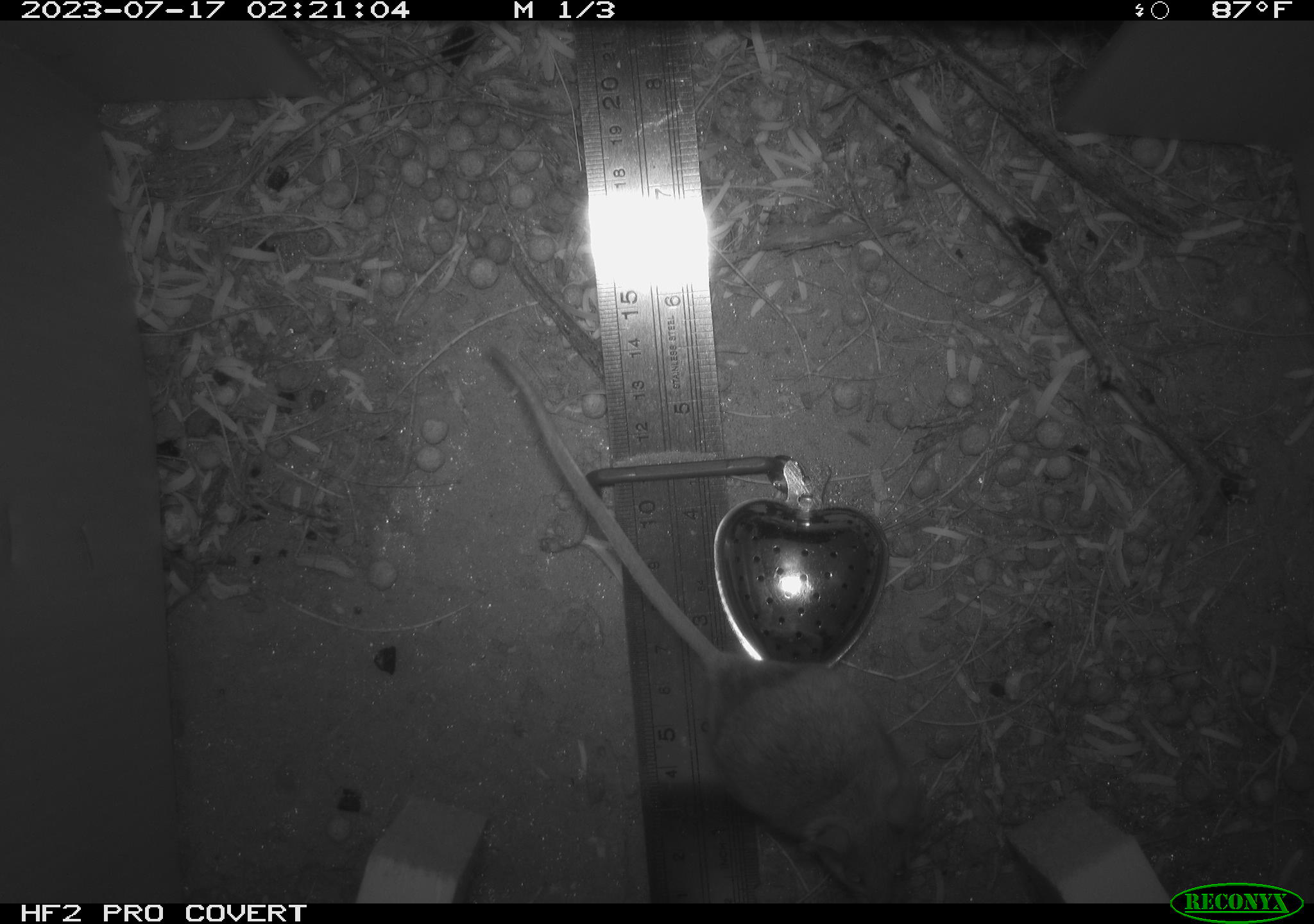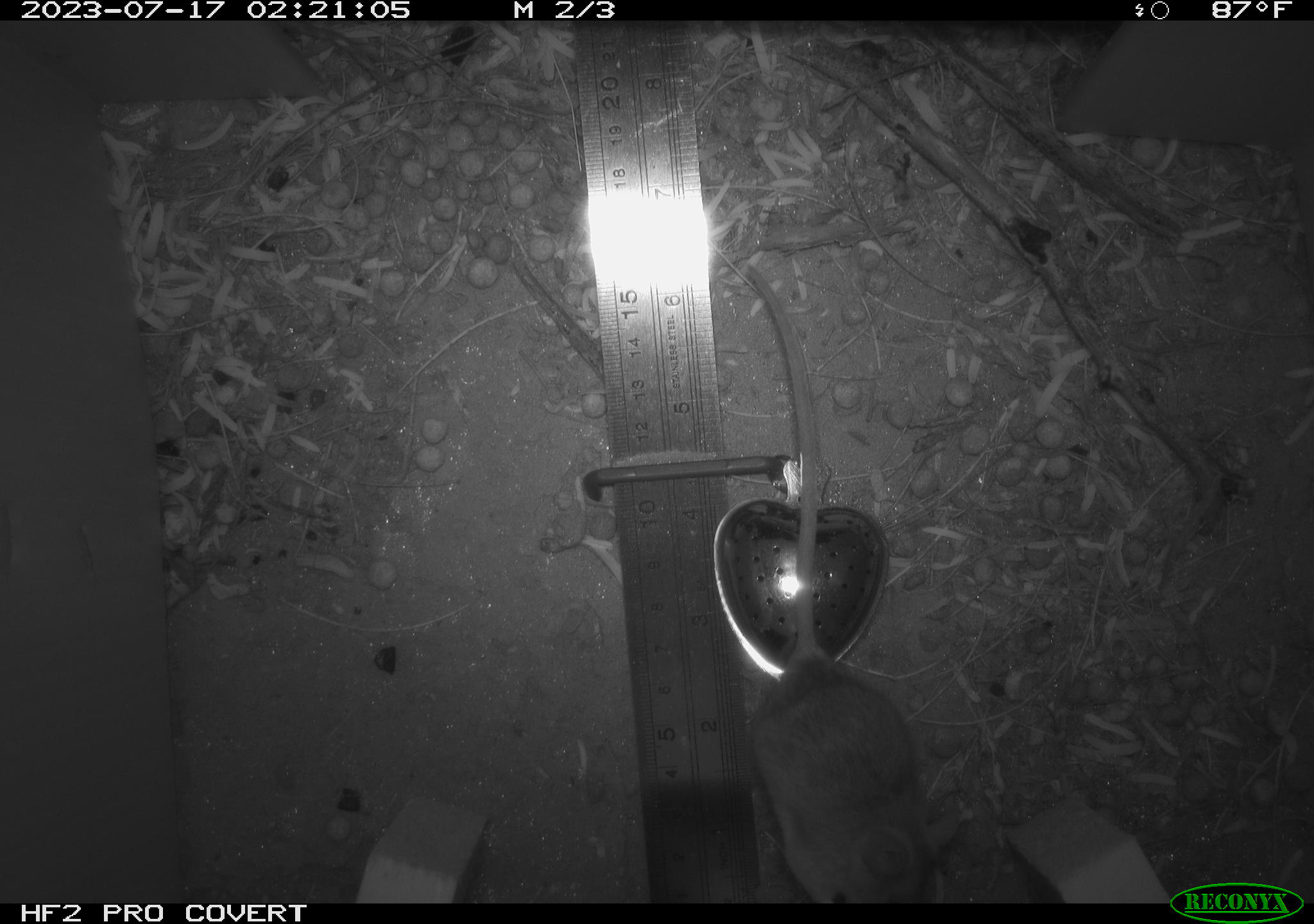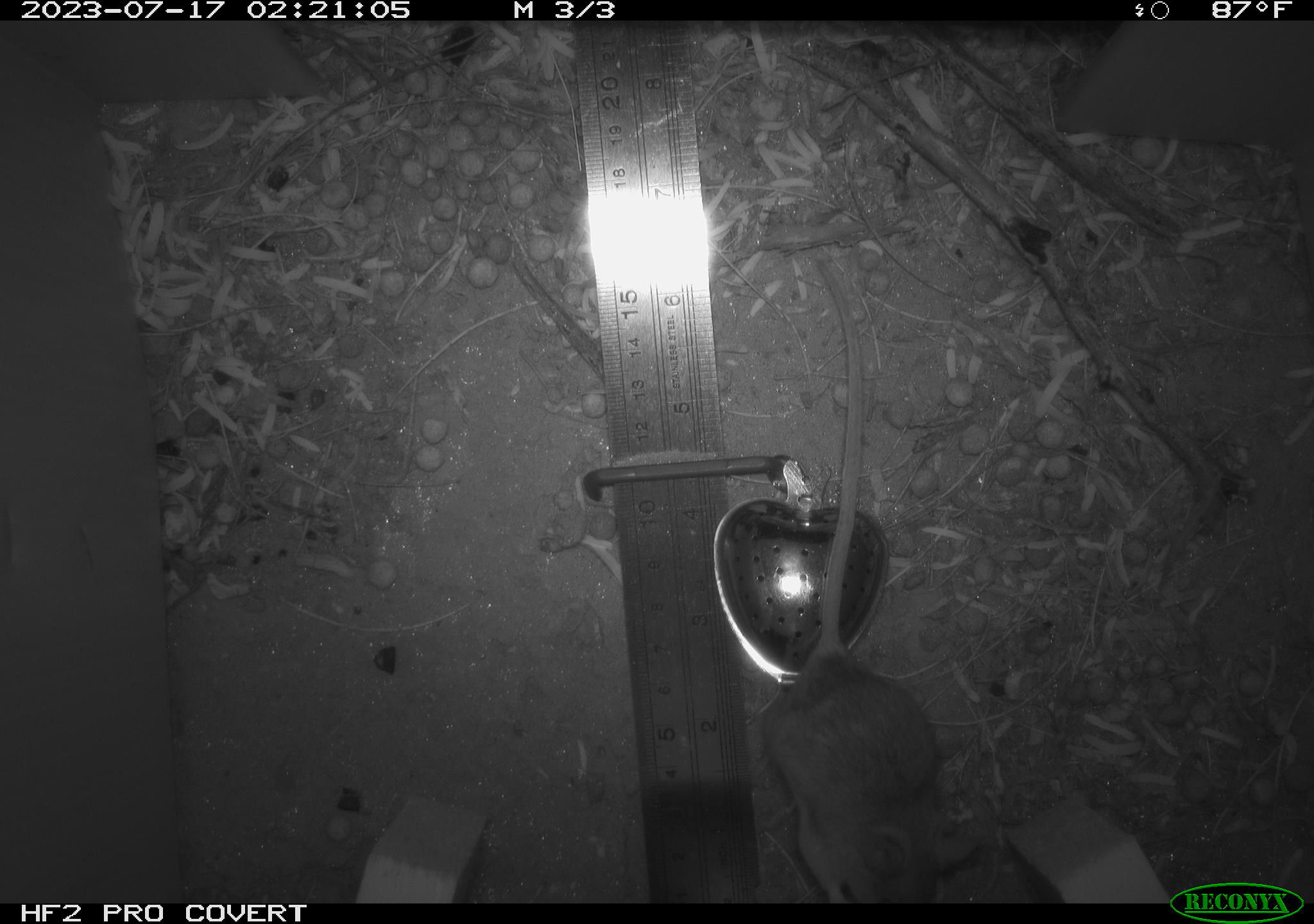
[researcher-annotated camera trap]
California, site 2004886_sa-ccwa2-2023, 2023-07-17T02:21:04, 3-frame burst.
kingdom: Animalia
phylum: Chordata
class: Mammalia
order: Rodentia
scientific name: Rodentia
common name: rodent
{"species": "rodent (Rodentia)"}